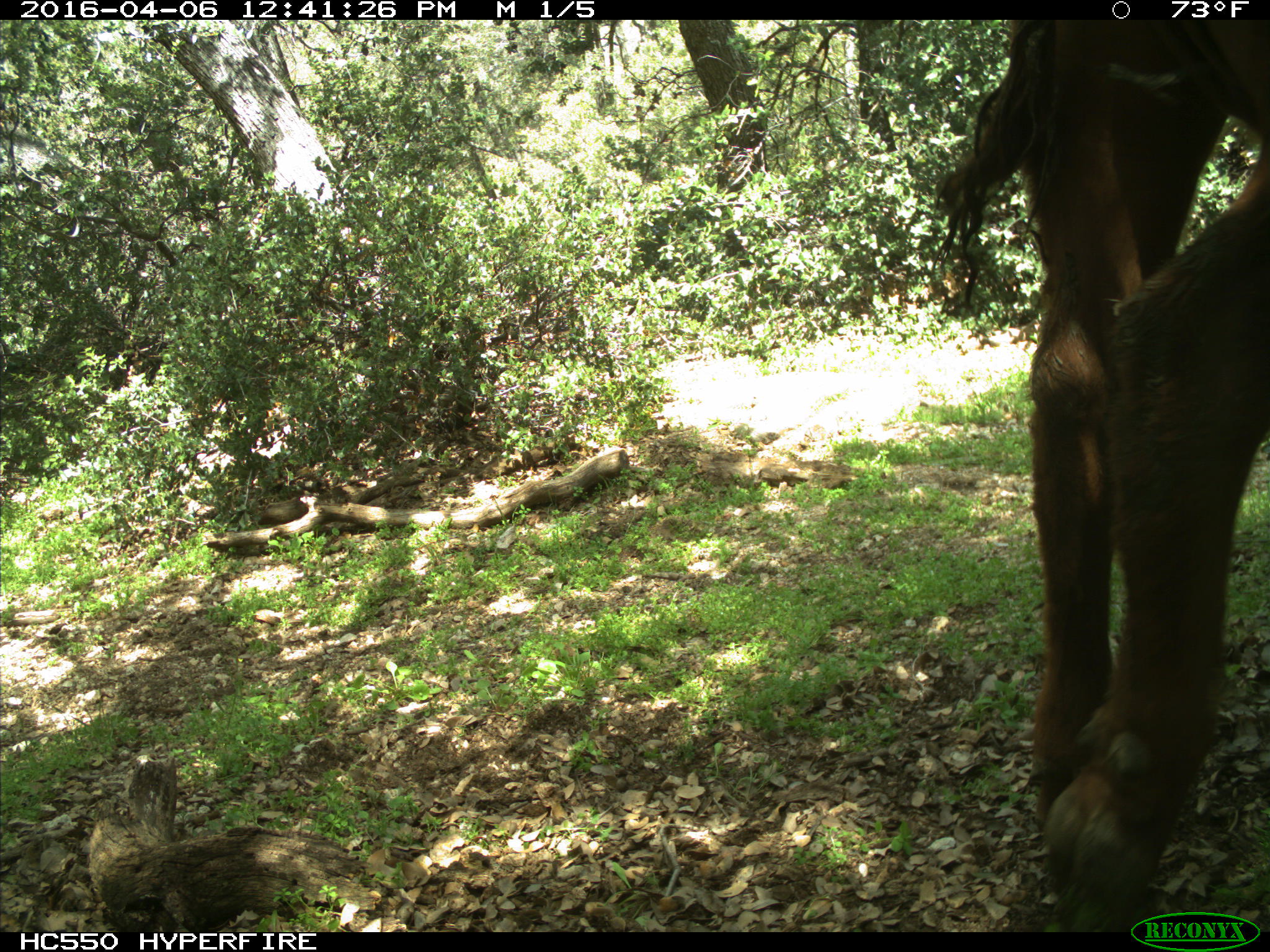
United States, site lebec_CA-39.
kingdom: Animalia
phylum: Chordata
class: Mammalia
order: Artiodactyla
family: Bovidae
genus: Bos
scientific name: Bos taurus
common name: domestic cow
Bos taurus (domestic cow).